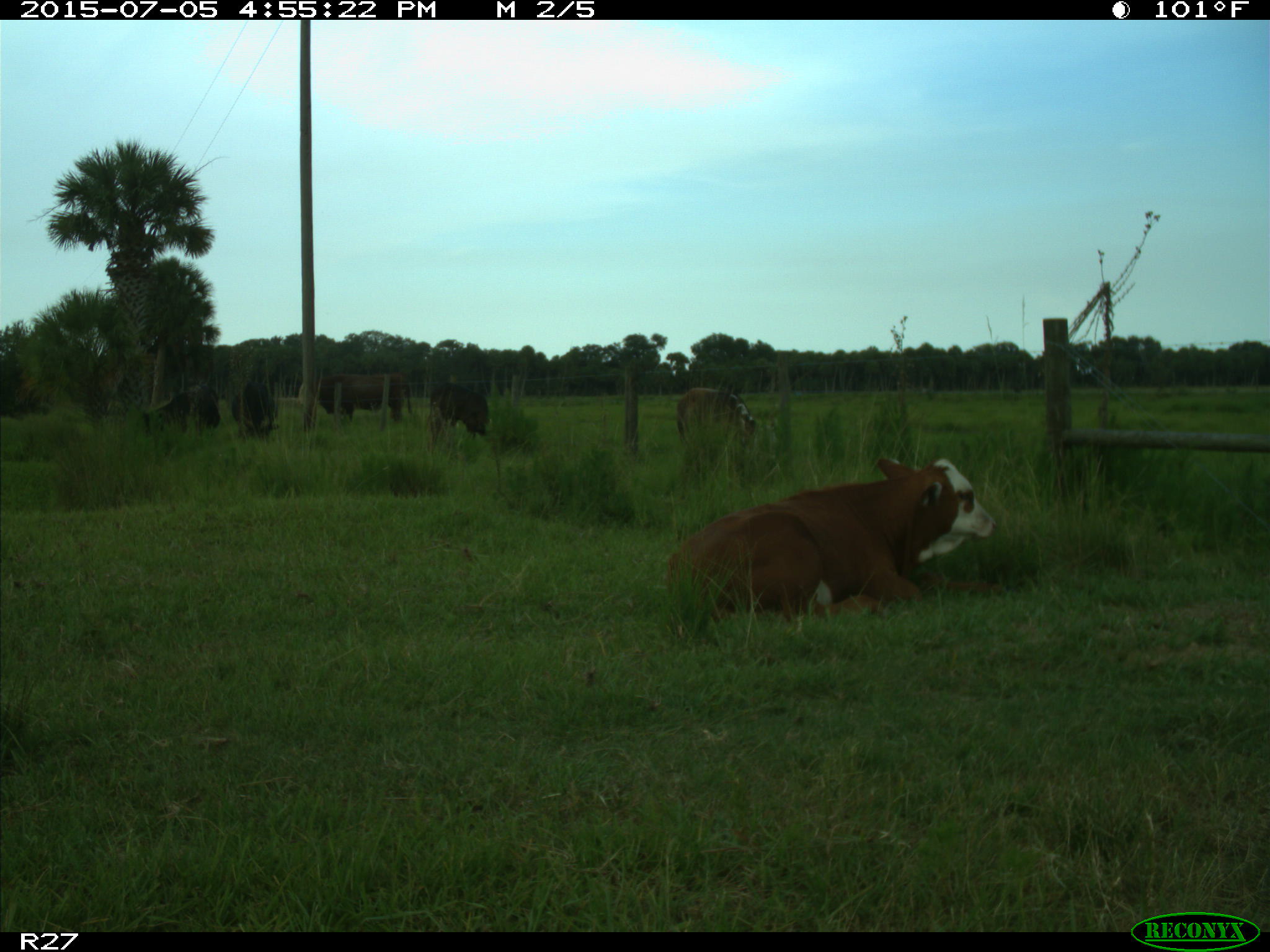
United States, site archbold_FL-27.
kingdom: Animalia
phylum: Chordata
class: Mammalia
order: Artiodactyla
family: Bovidae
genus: Bos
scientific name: Bos taurus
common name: domestic cow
Bos taurus (domestic cow).